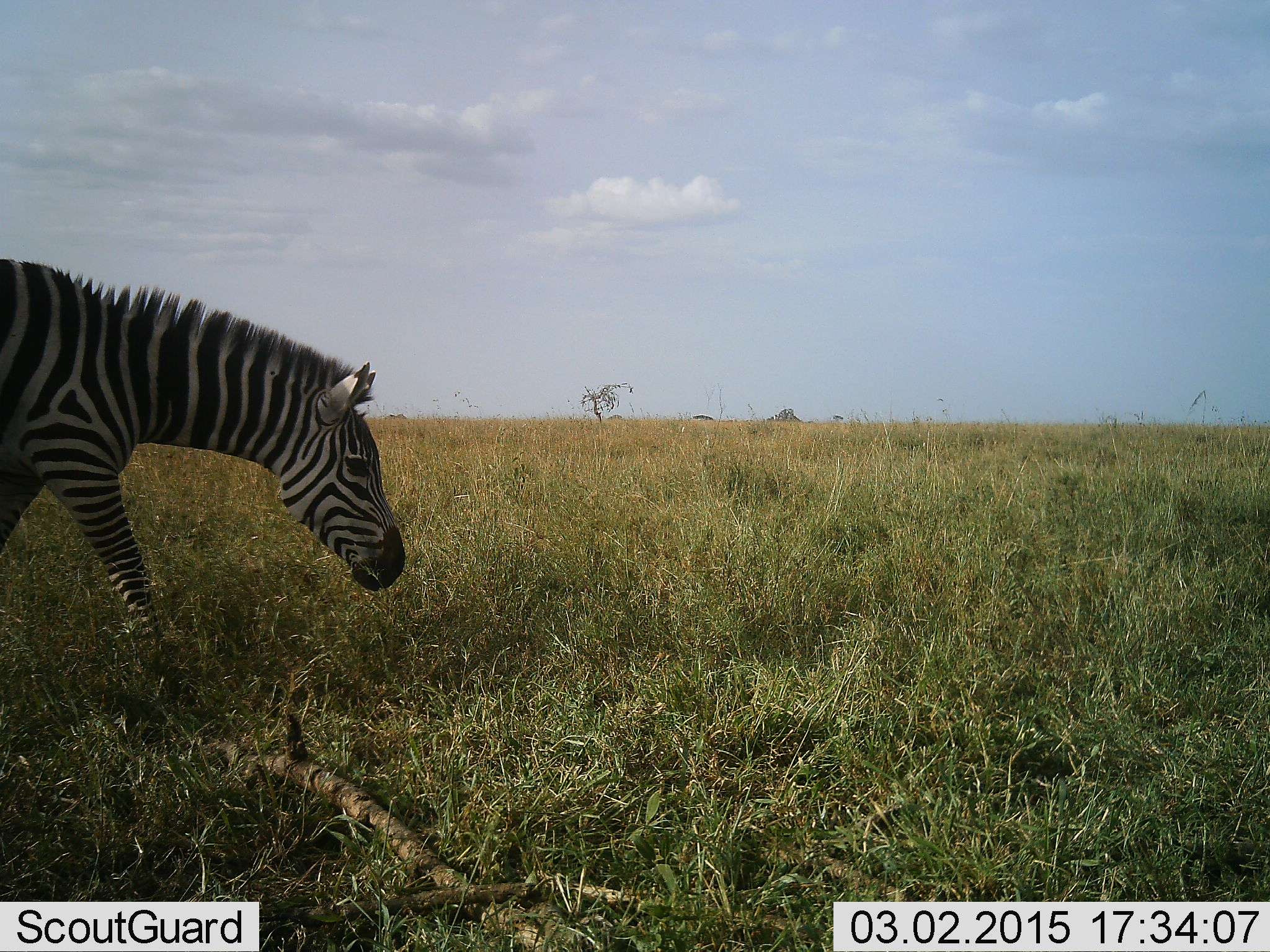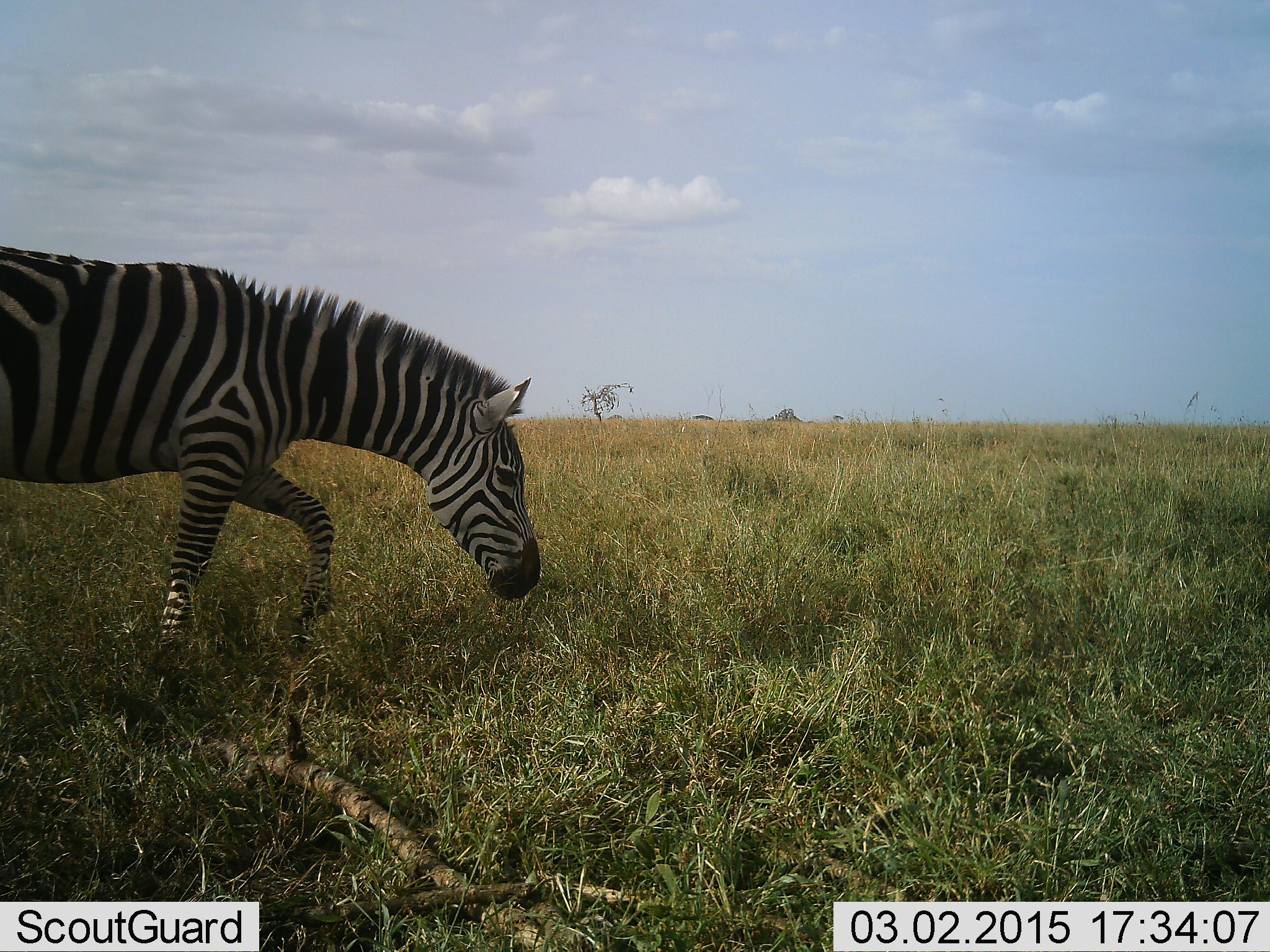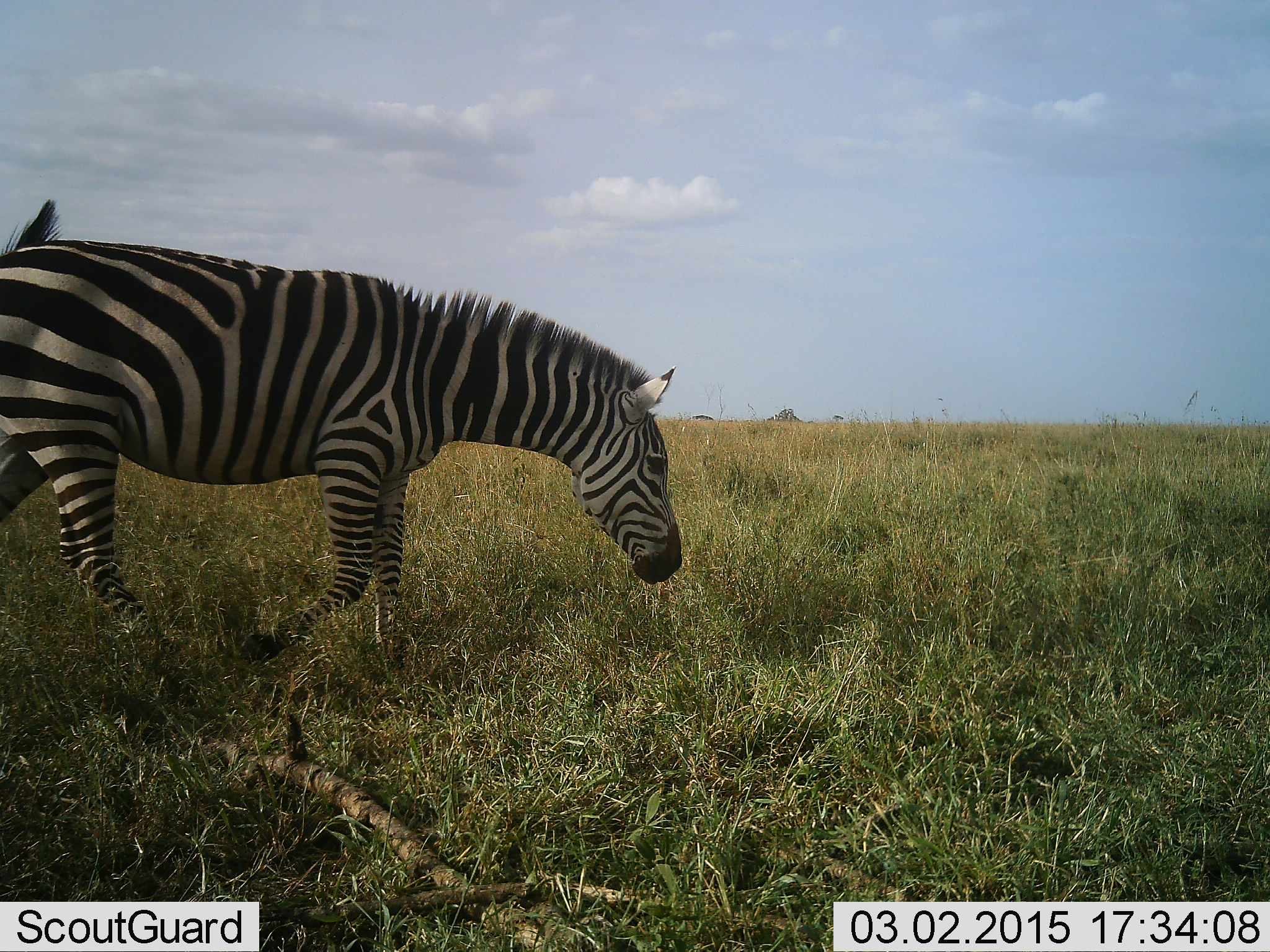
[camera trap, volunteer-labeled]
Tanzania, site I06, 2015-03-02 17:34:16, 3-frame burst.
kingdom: Animalia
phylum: Chordata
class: Mammalia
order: Perissodactyla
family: Equidae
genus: Equus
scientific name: Equus quagga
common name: plains zebra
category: zebra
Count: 1.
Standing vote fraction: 20%.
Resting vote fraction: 0%.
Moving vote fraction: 80%.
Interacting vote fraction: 0%.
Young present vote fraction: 0%.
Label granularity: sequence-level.